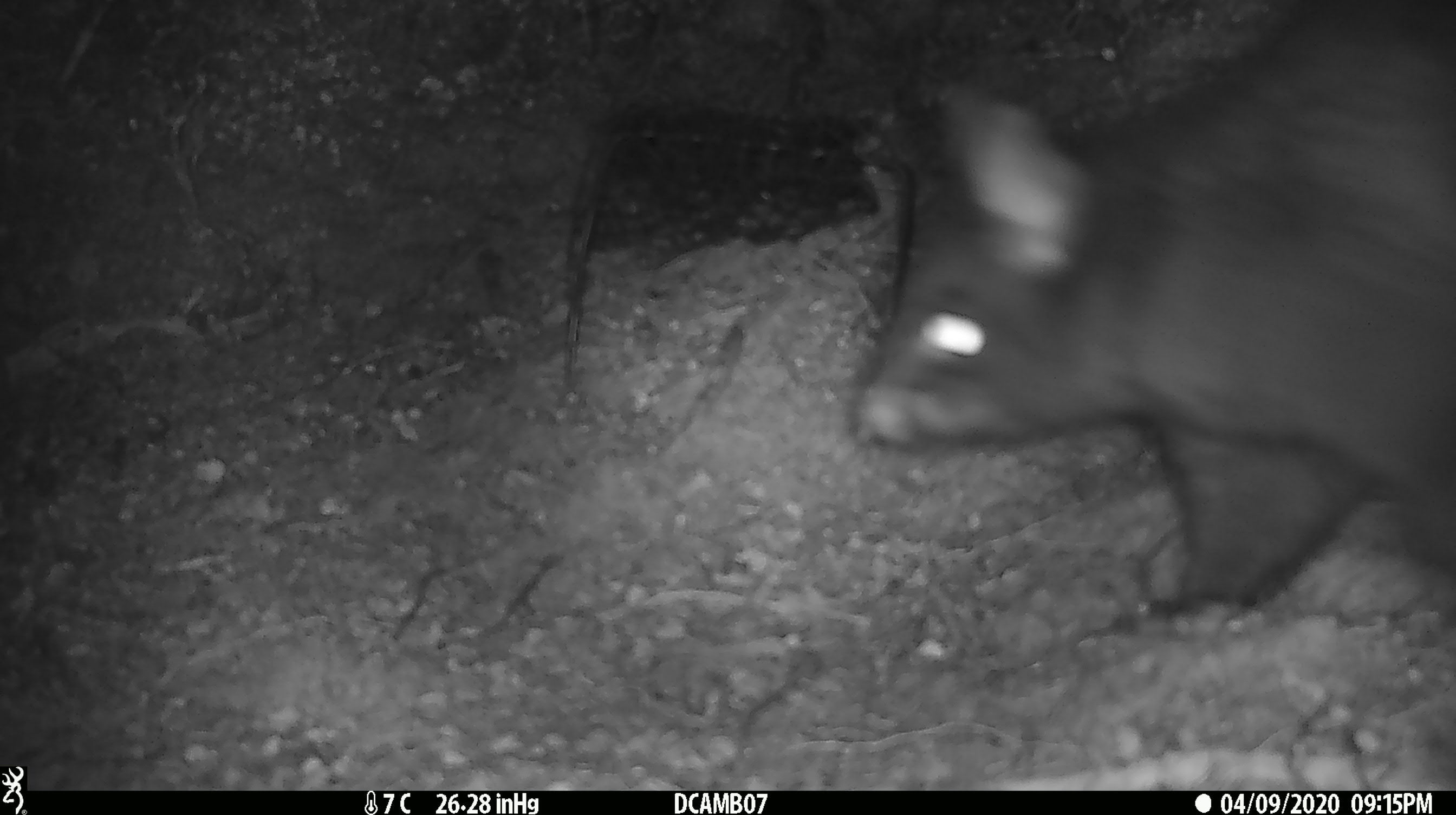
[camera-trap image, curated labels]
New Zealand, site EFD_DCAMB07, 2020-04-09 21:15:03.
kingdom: Animalia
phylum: Chordata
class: Mammalia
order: Diprotodontia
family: Phalangeridae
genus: Trichosurus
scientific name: Trichosurus vulpecula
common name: common brushtail possum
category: possum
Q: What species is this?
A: Possum (common brushtail possum) (Trichosurus vulpecula).